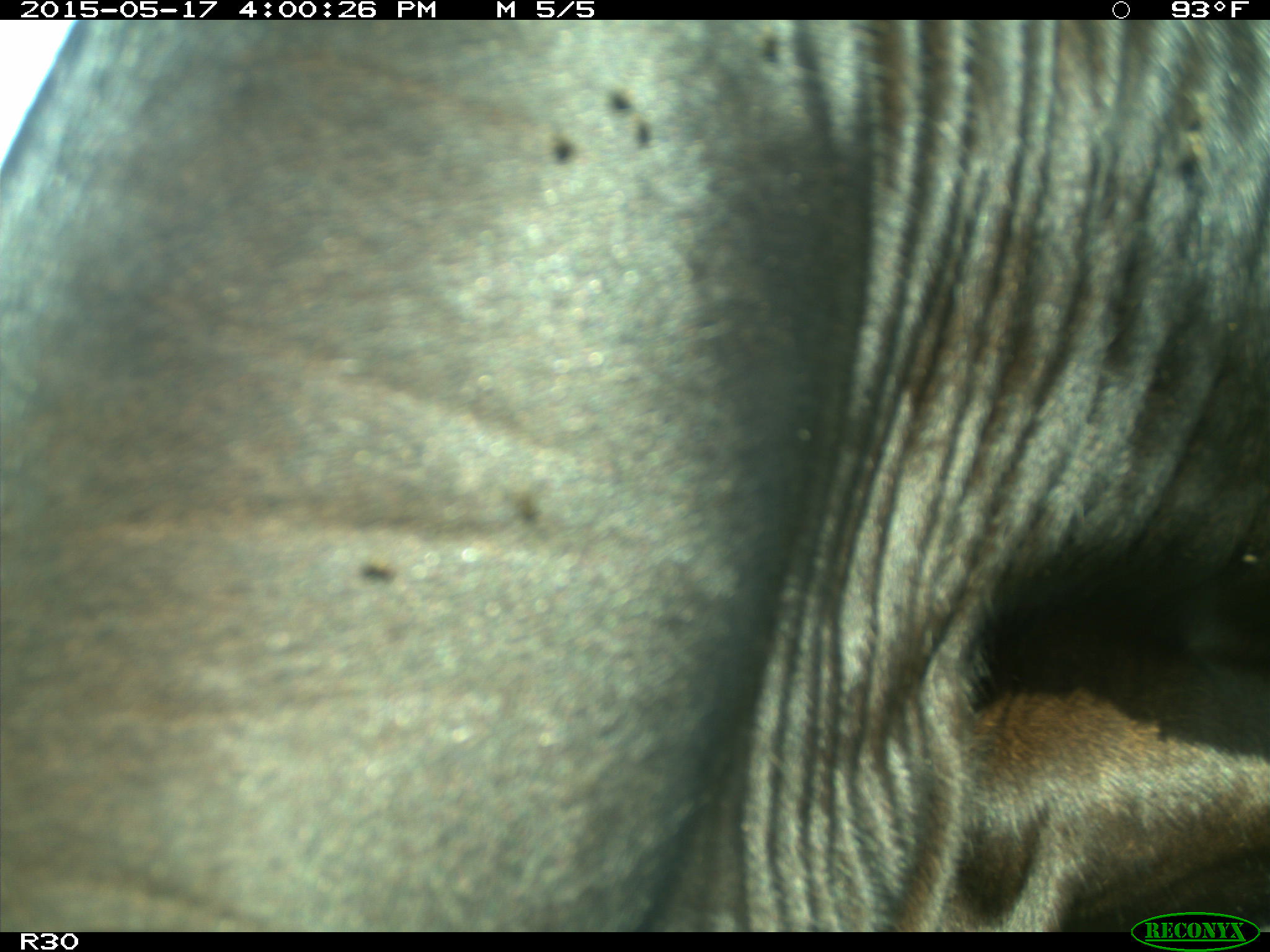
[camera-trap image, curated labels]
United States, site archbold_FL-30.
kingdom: Animalia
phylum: Chordata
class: Mammalia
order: Artiodactyla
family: Bovidae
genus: Bos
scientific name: Bos taurus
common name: domestic cow